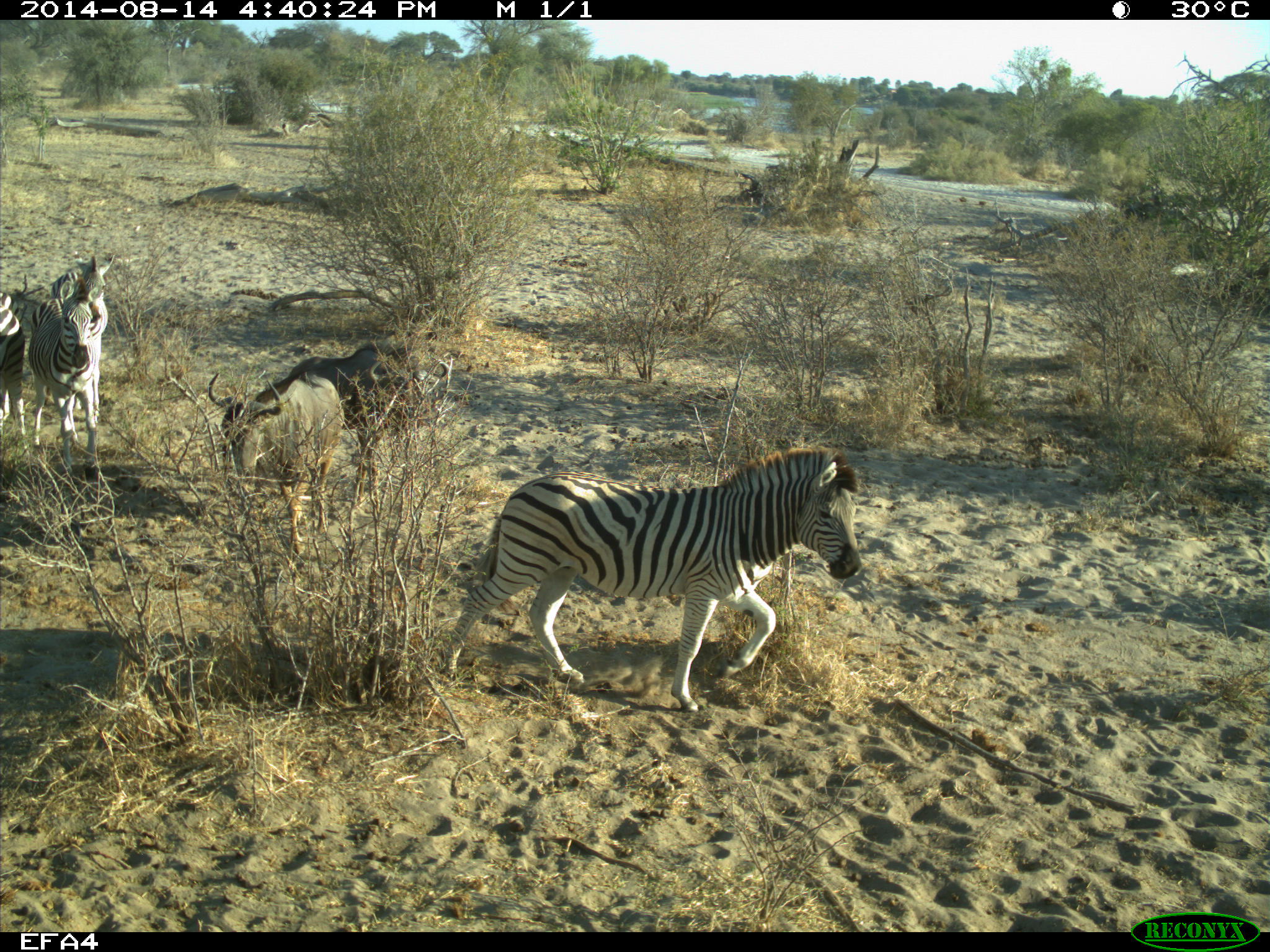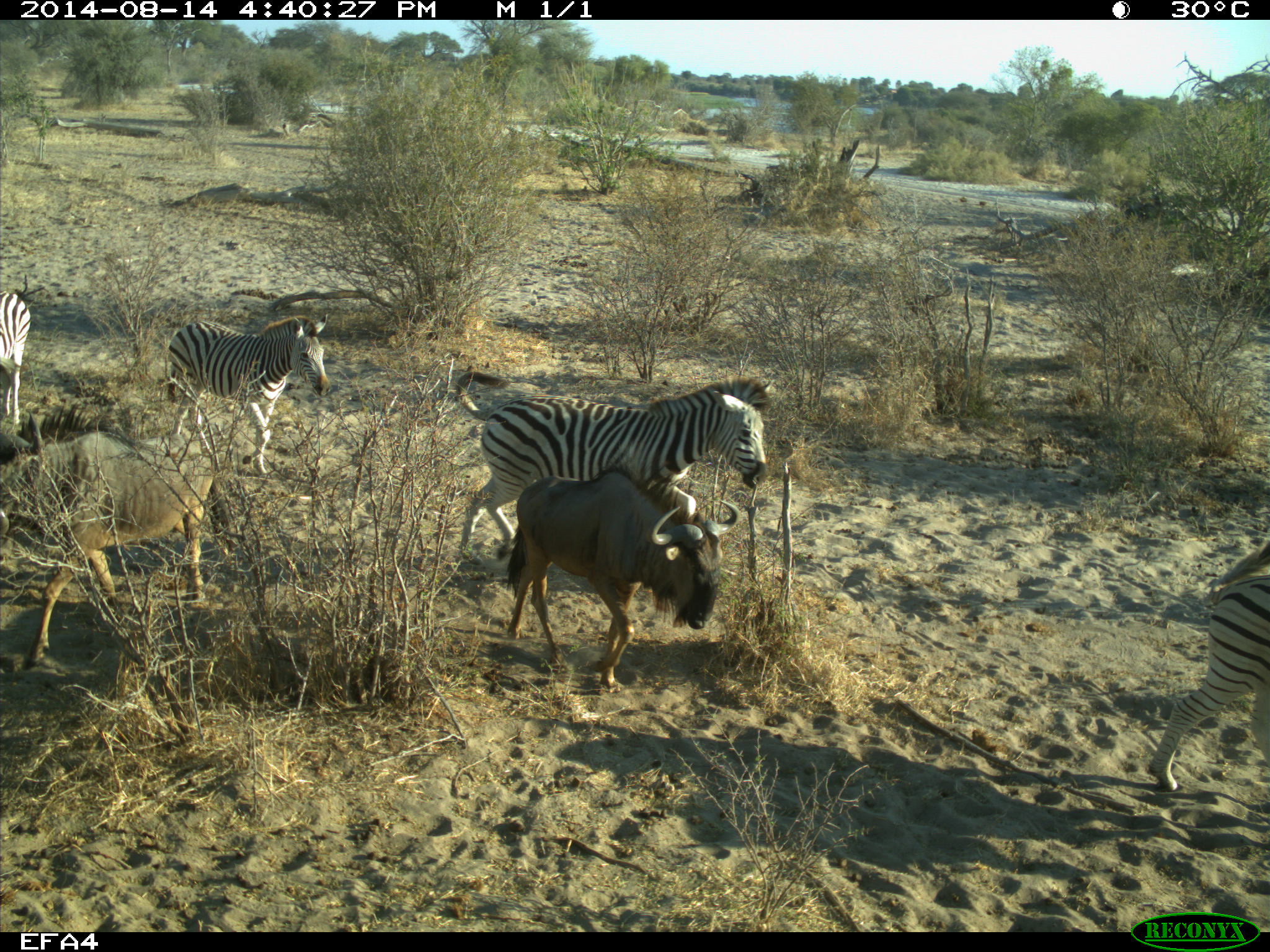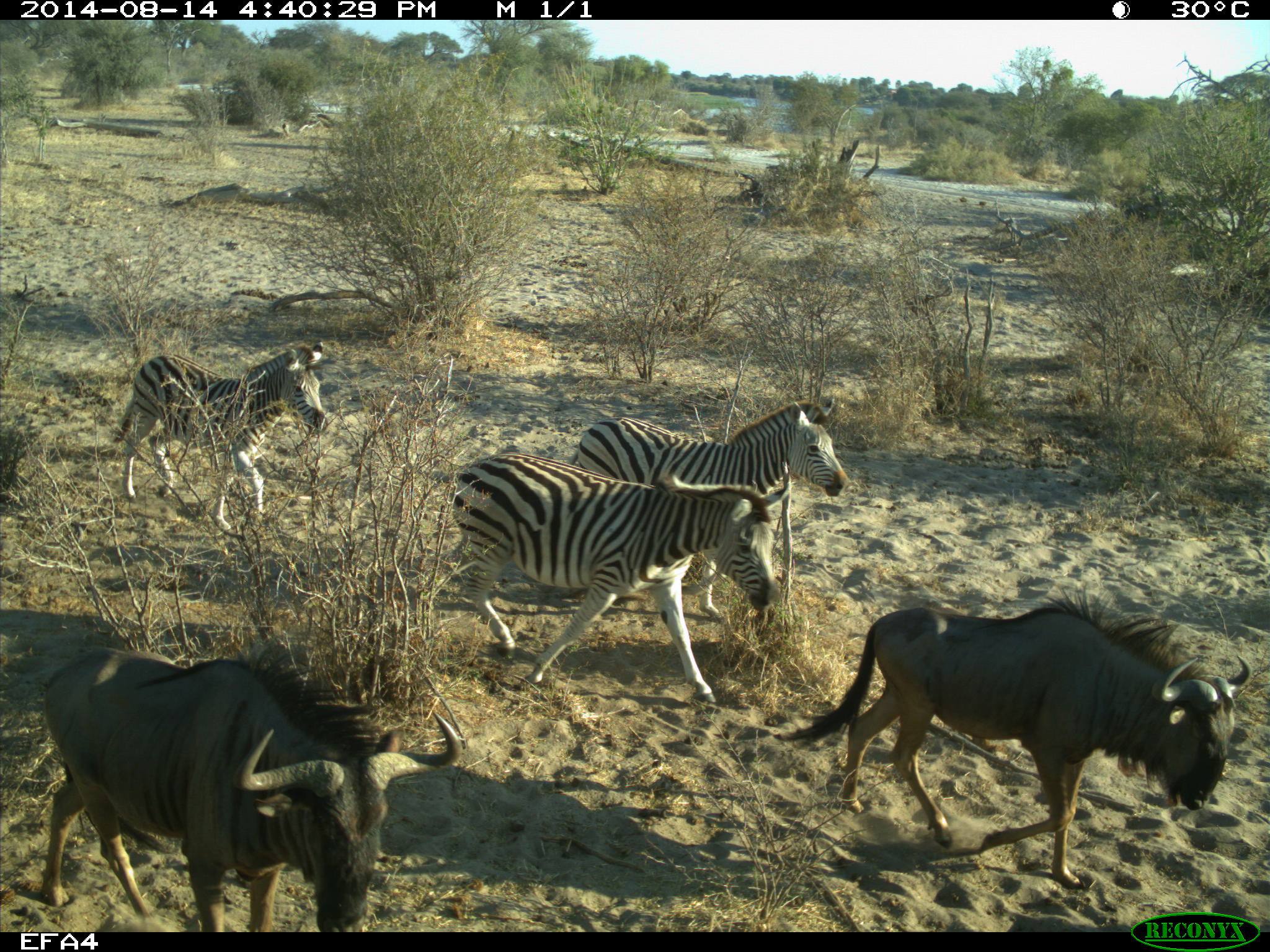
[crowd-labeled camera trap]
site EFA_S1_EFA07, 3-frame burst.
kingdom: Animalia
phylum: Chordata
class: Mammalia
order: Artiodactyla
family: Bovidae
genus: Connochaetes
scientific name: Connochaetes taurinus taurinus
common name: blue wildebeest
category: wildebeestblue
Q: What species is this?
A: Wildebeestblue (blue wildebeest) (Connochaetes taurinus taurinus).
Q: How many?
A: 2.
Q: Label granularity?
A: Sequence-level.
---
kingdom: Animalia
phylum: Chordata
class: Mammalia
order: Perissodactyla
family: Equidae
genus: Equus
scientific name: Equus quagga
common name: plains zebra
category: zebraplains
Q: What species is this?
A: Zebraplains (plains zebra) (Equus quagga).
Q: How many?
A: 4.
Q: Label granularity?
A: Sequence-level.